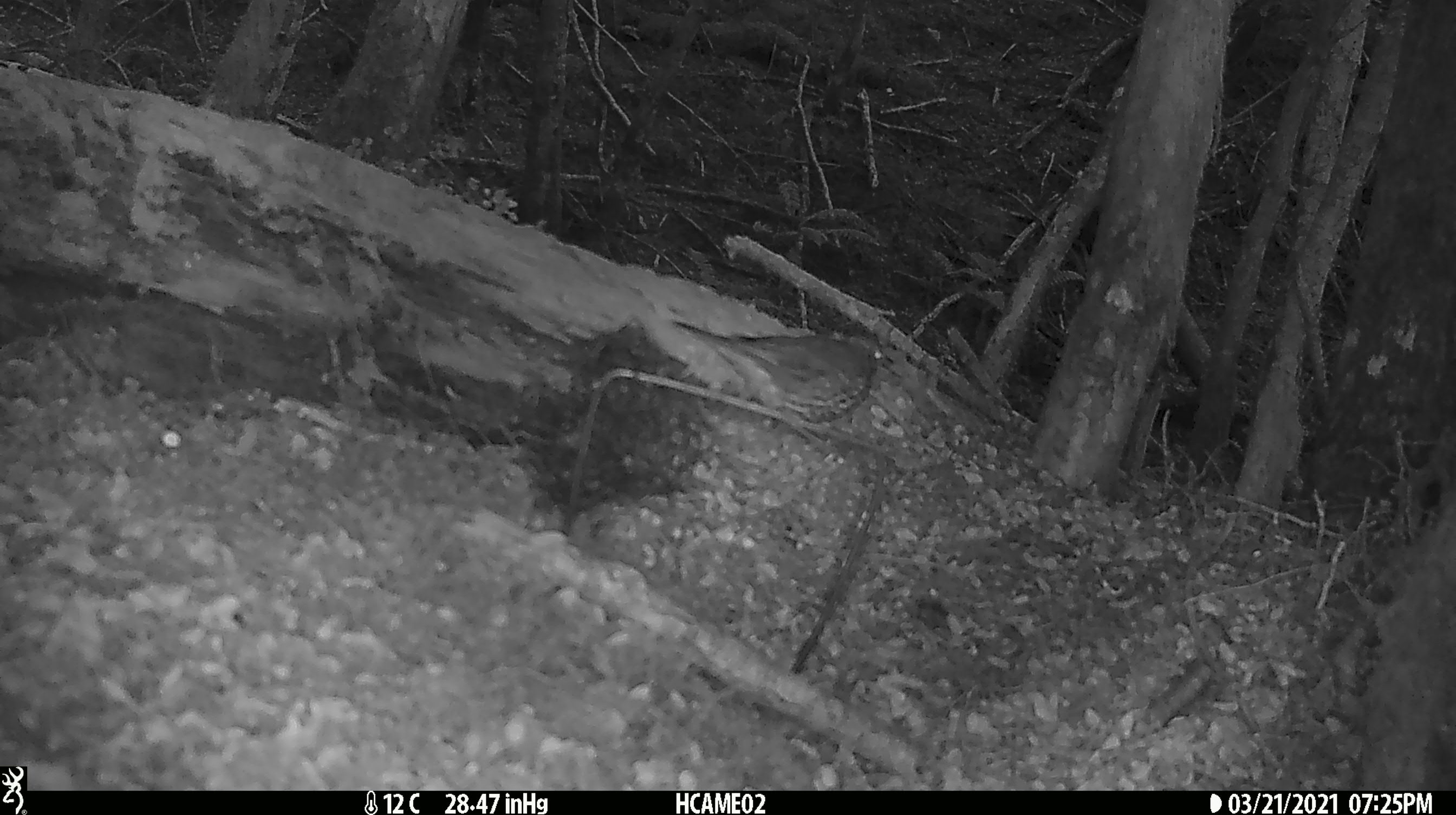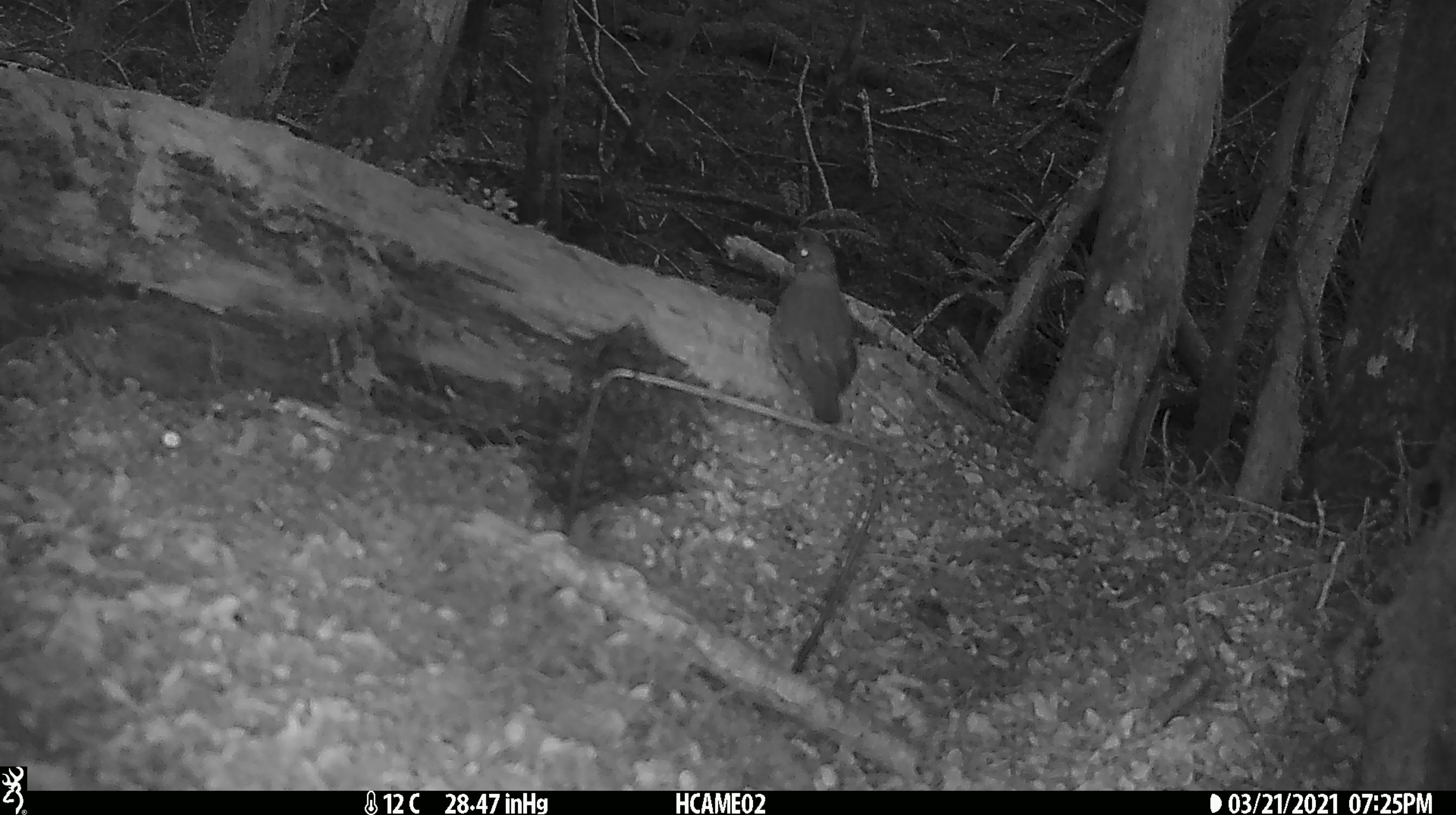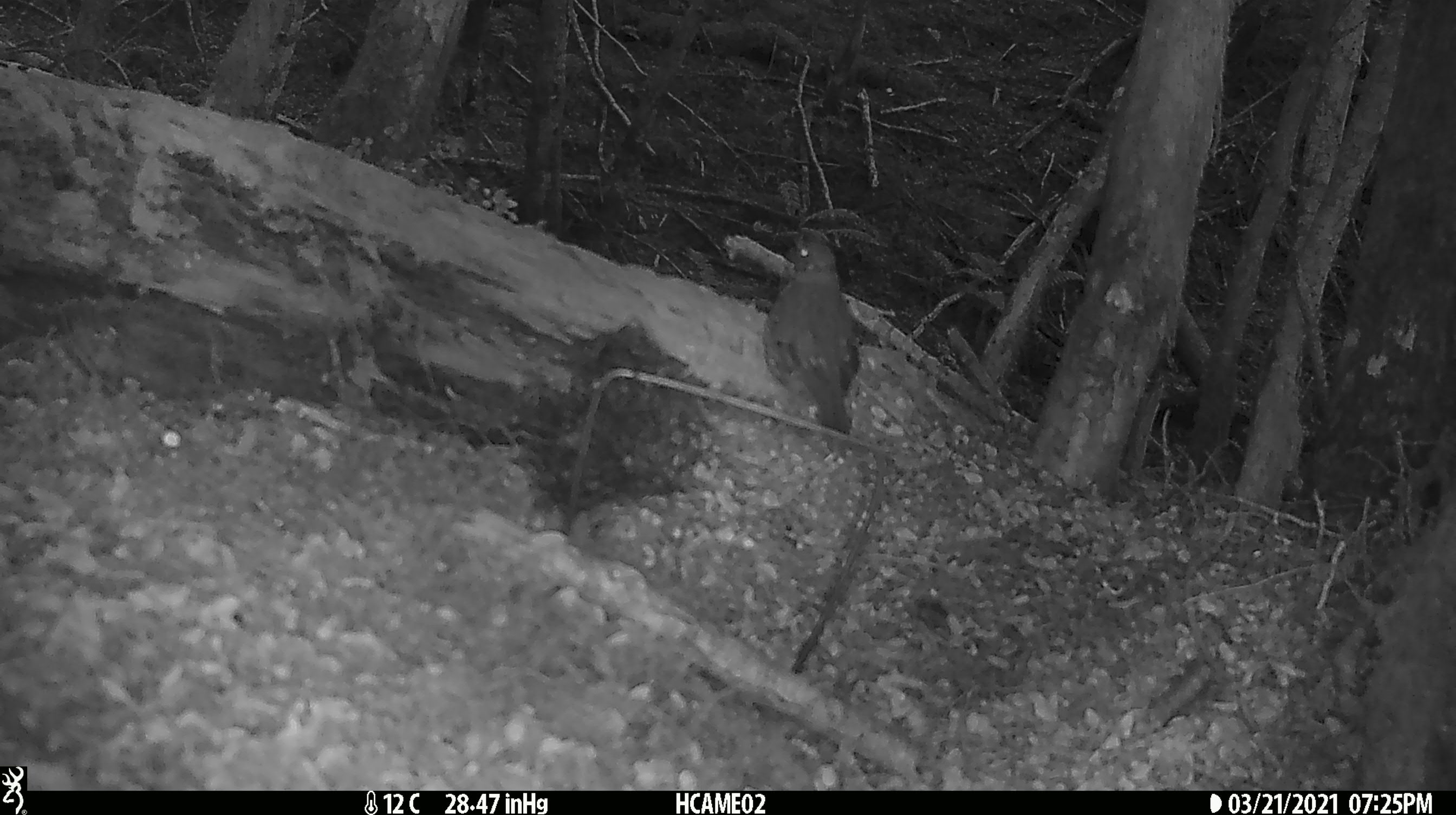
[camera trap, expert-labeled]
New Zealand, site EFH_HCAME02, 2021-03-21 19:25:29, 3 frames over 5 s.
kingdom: Animalia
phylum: Chordata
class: Aves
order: Passeriformes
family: Turdidae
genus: Turdus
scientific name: Turdus philomelos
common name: song thrush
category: thrush